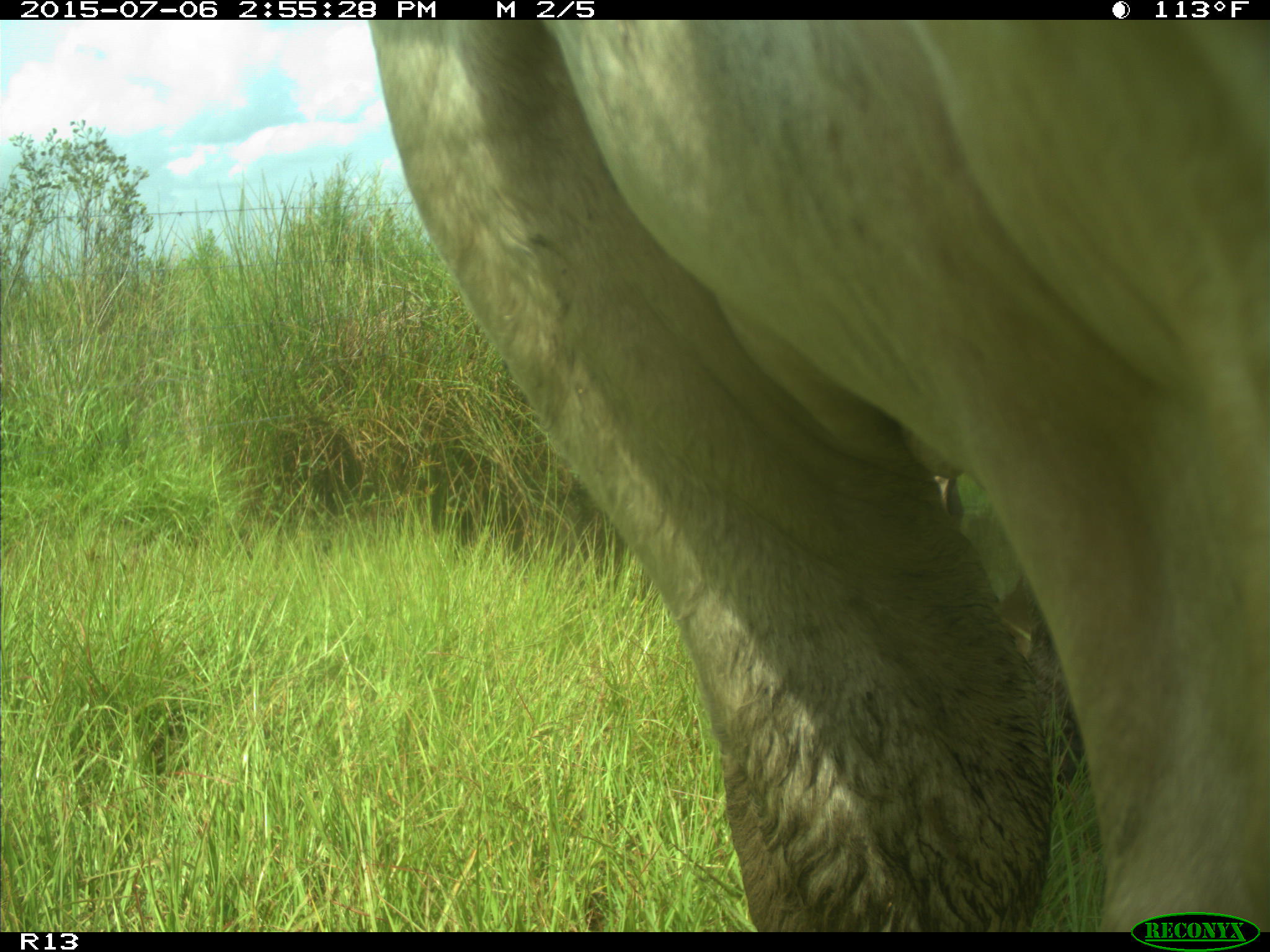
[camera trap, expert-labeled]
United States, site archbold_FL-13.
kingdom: Animalia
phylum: Chordata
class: Mammalia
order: Artiodactyla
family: Suidae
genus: Sus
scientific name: Sus scrofa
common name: wild boar